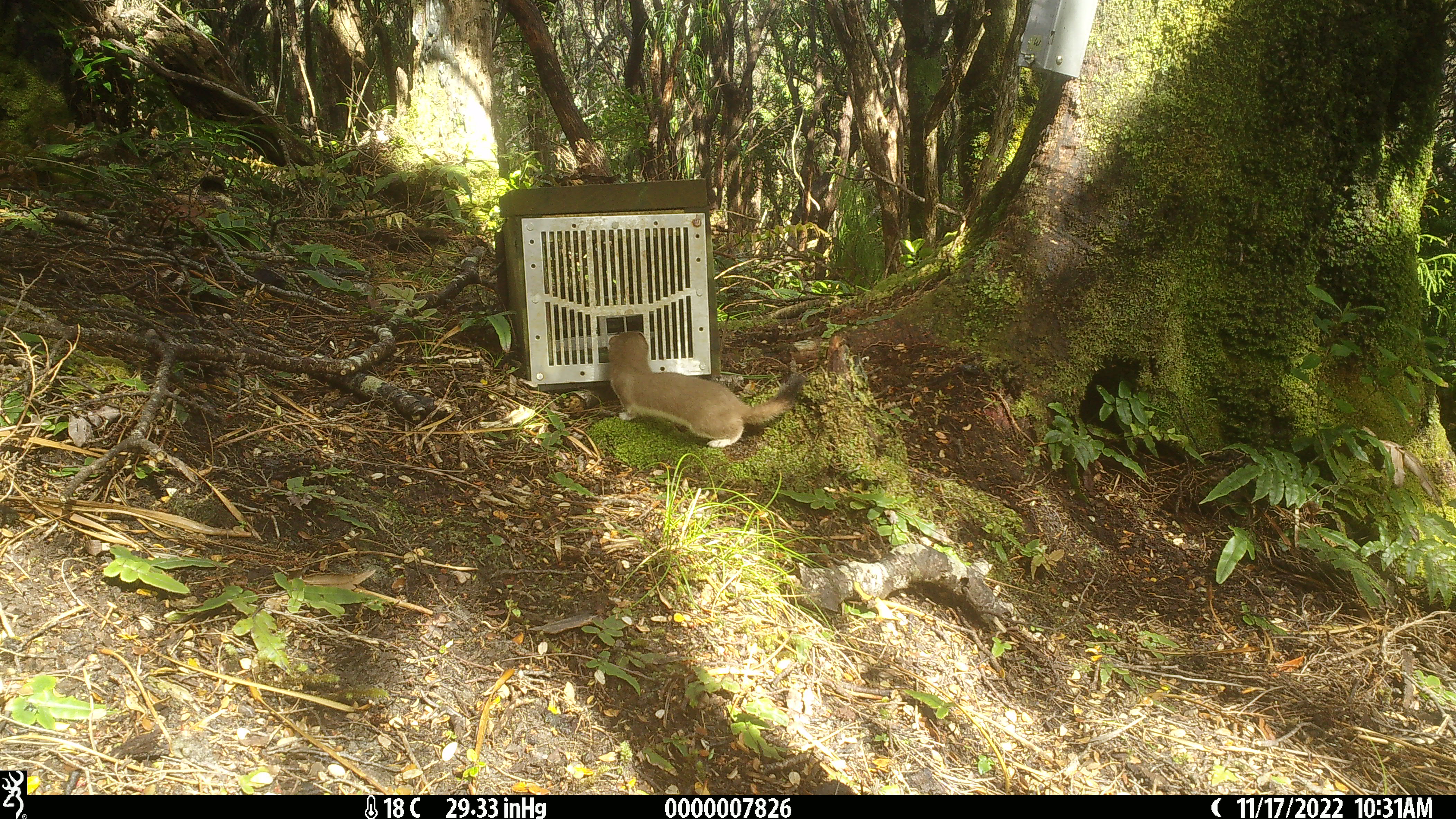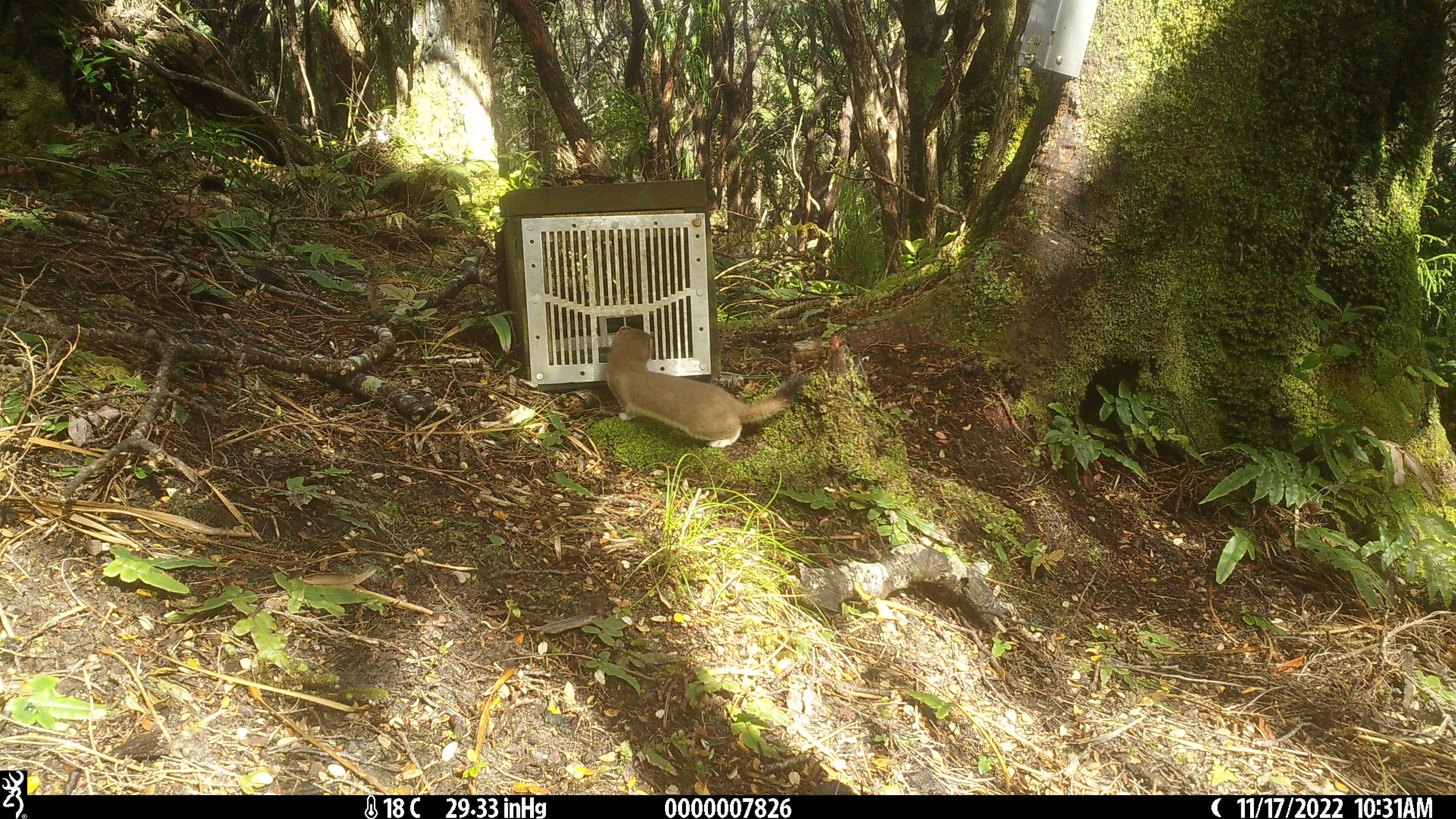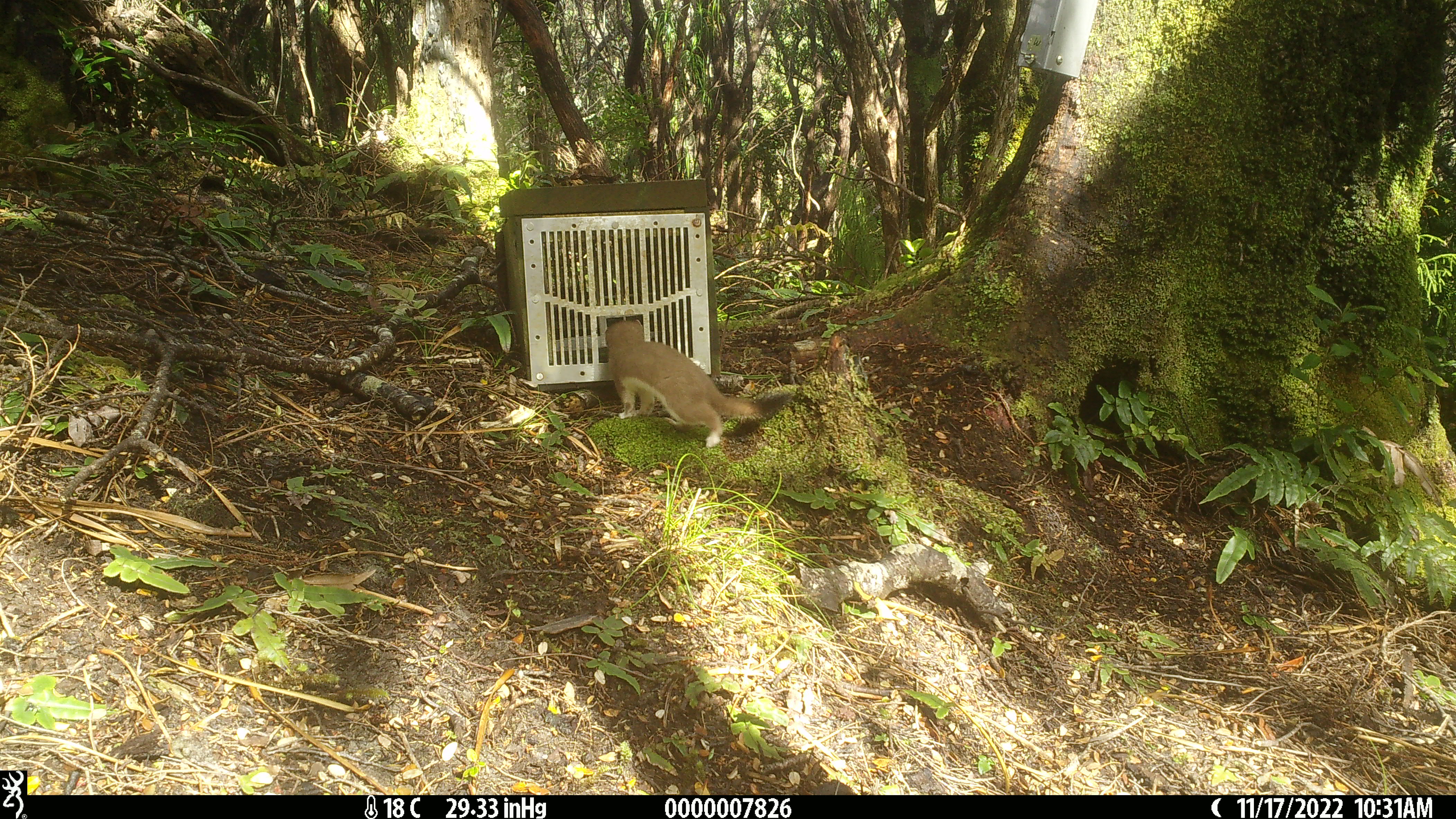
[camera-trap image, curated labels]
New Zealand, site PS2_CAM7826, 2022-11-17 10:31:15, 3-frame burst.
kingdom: Animalia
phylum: Chordata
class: Mammalia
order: Carnivora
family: Mustelidae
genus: Mustela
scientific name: Mustela erminea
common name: stoat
Stoat (Mustela erminea).